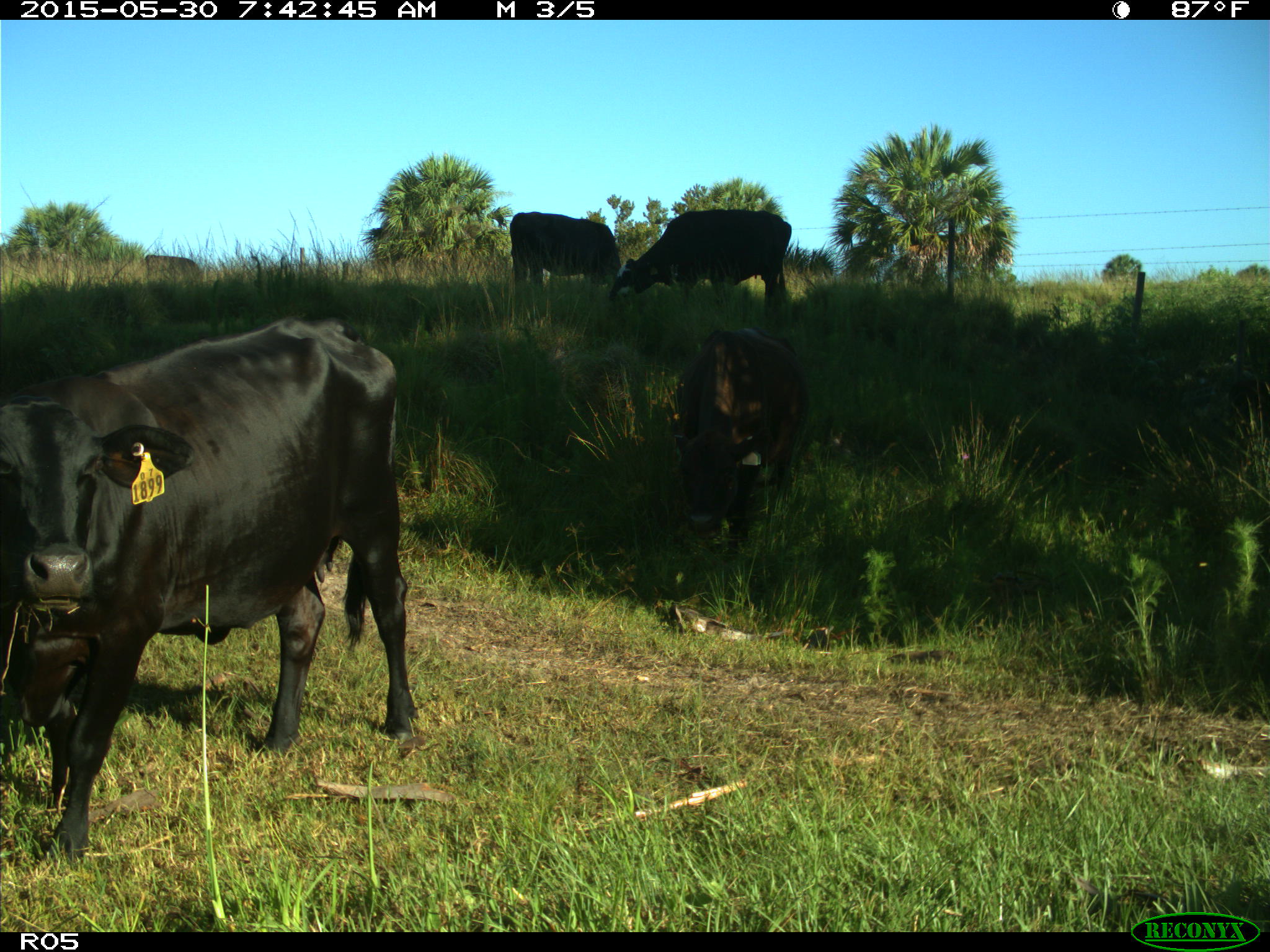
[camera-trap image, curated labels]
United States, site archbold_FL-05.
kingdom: Animalia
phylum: Chordata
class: Mammalia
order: Artiodactyla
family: Bovidae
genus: Bos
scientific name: Bos taurus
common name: domestic cow